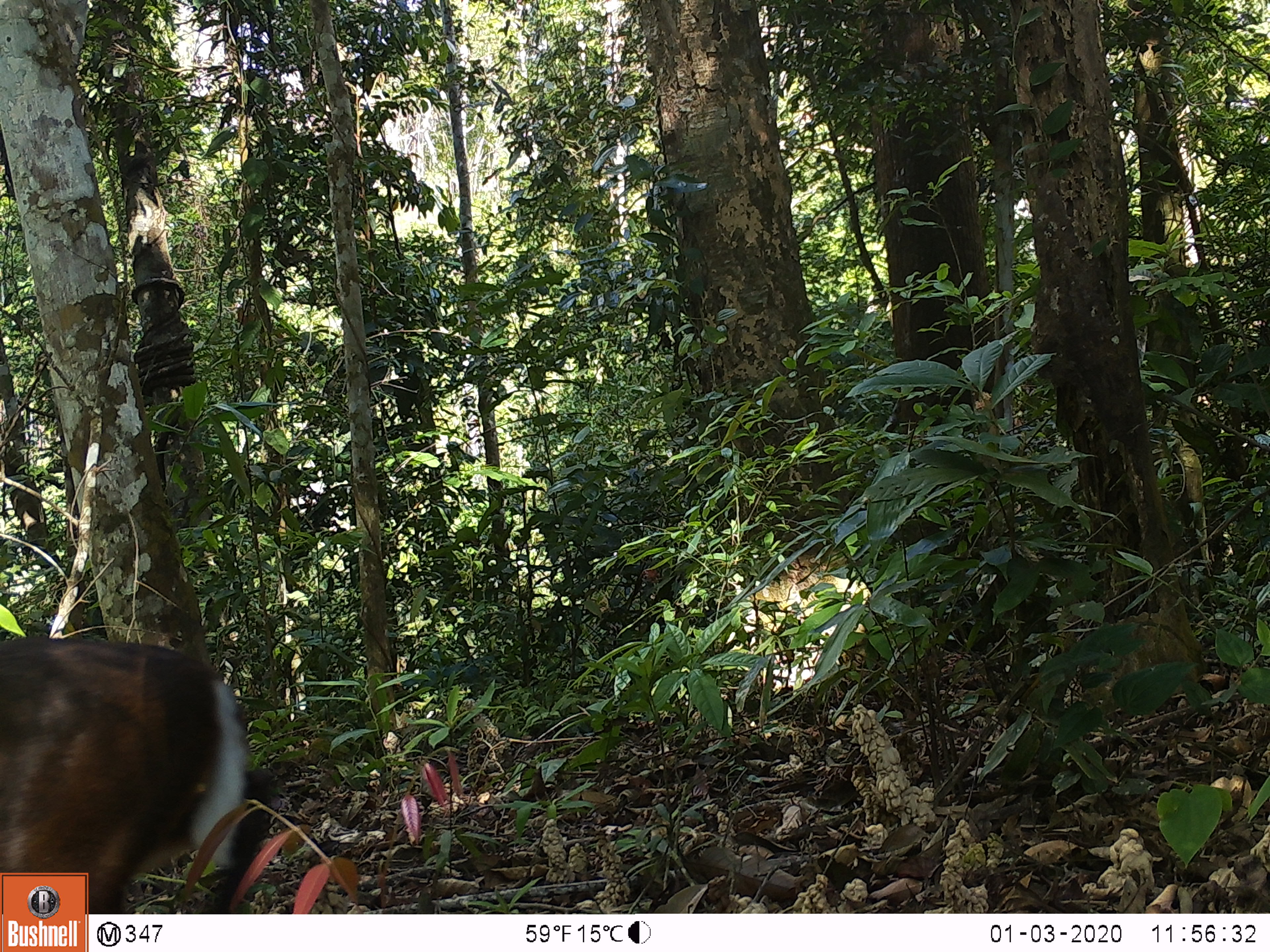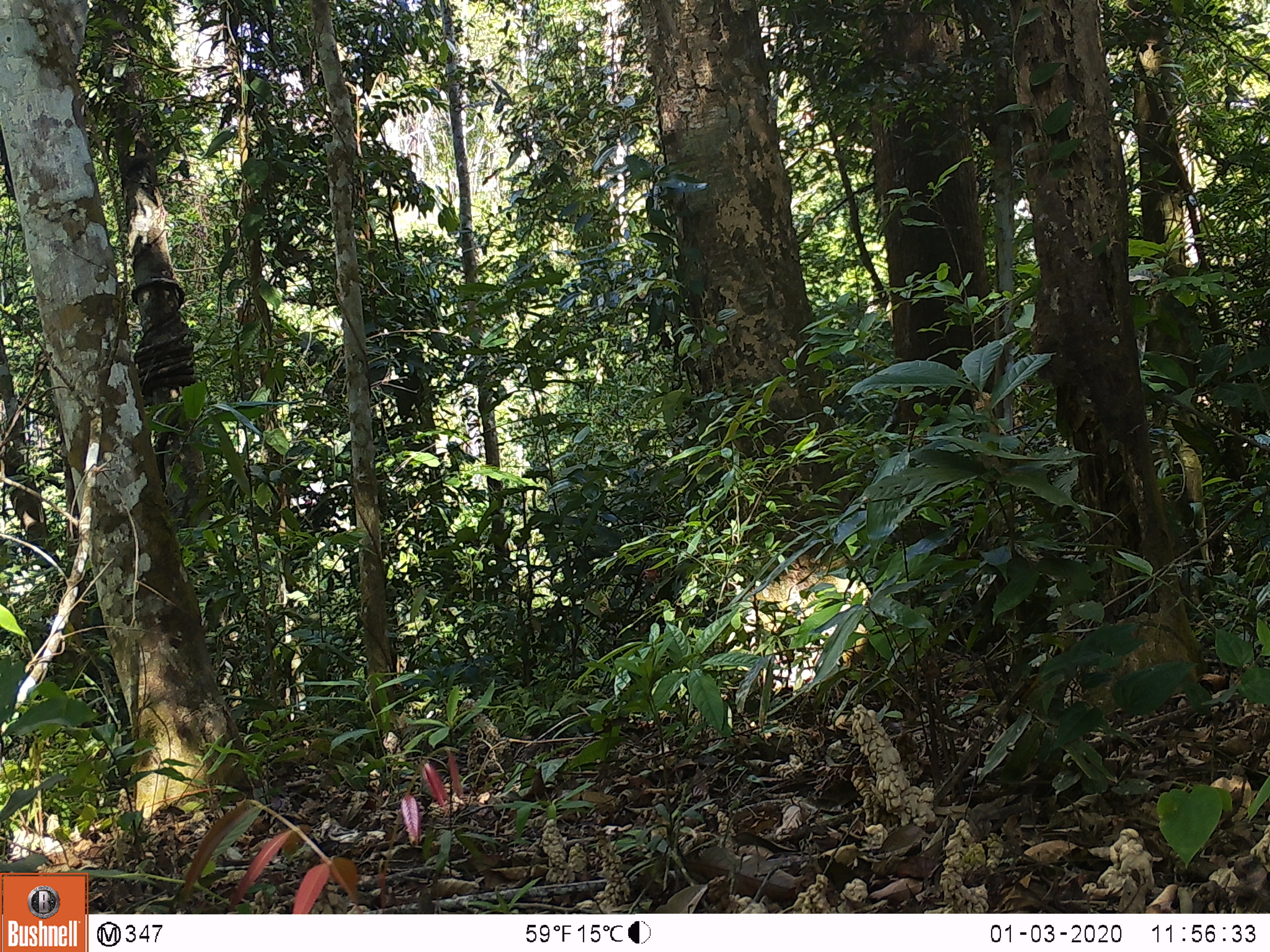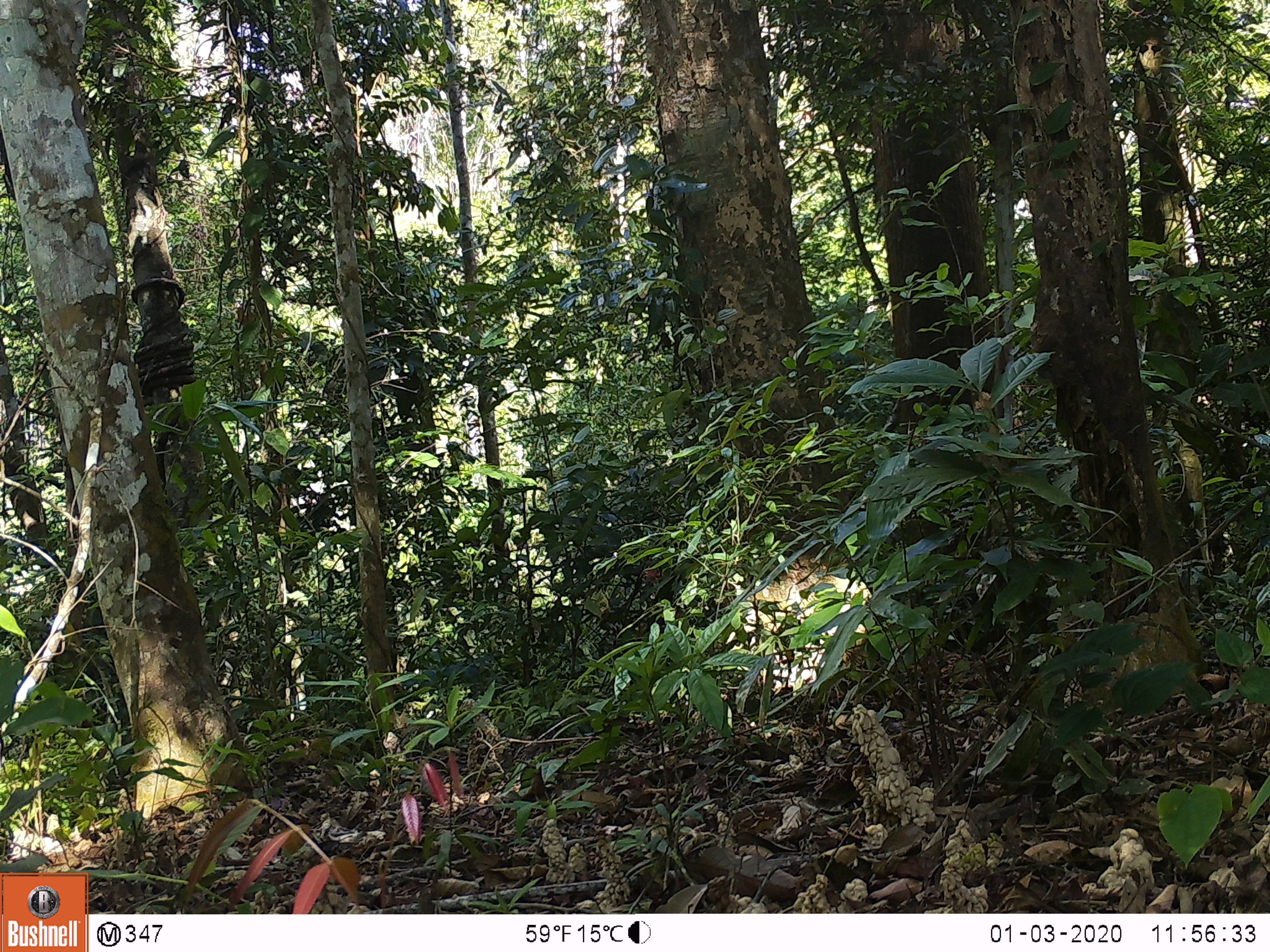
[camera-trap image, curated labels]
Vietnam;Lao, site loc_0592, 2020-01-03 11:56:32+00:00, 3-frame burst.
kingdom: Animalia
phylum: Chordata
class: Mammalia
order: Artiodactyla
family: Cervidae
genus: Muntiacus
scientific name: Muntiacus rooseveltorum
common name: roosevelt's muntjac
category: roosevelts muntjac group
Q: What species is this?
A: Roosevelts muntjac group (roosevelt's muntjac) (Muntiacus rooseveltorum).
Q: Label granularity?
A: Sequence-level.